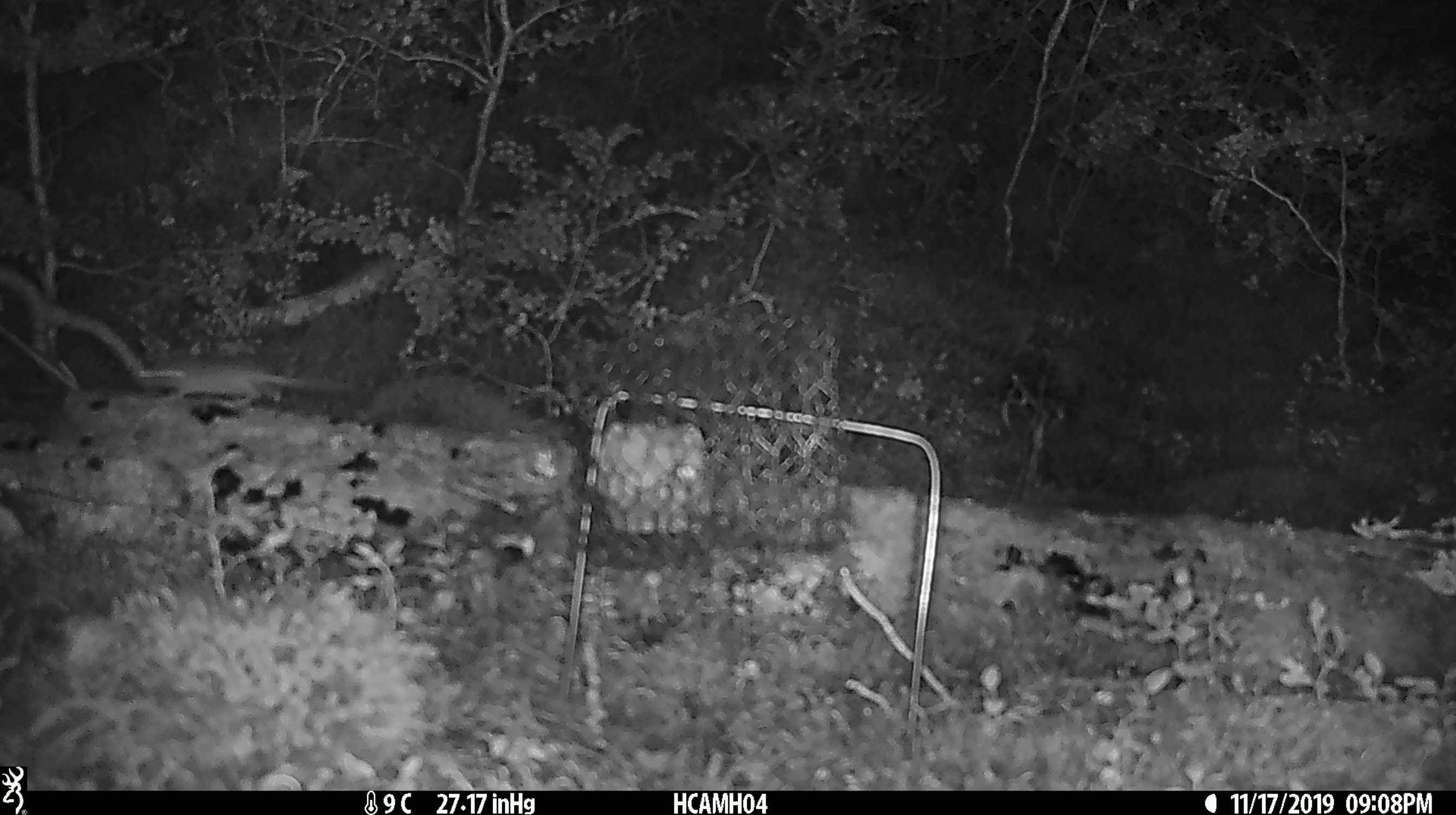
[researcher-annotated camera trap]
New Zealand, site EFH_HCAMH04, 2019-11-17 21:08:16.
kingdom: Animalia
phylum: Chordata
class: Mammalia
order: Rodentia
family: Muridae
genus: Mus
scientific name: Mus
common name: mouse